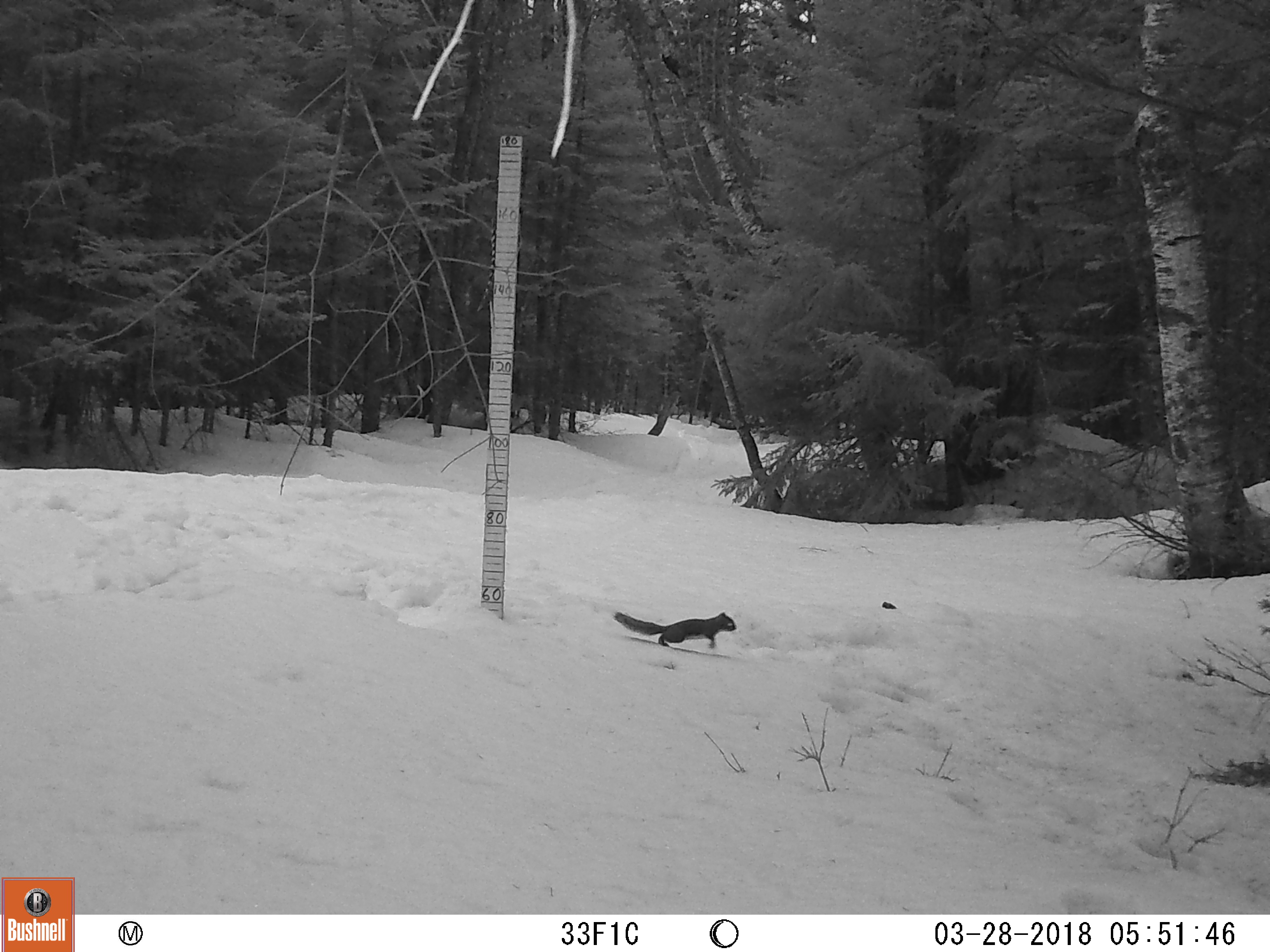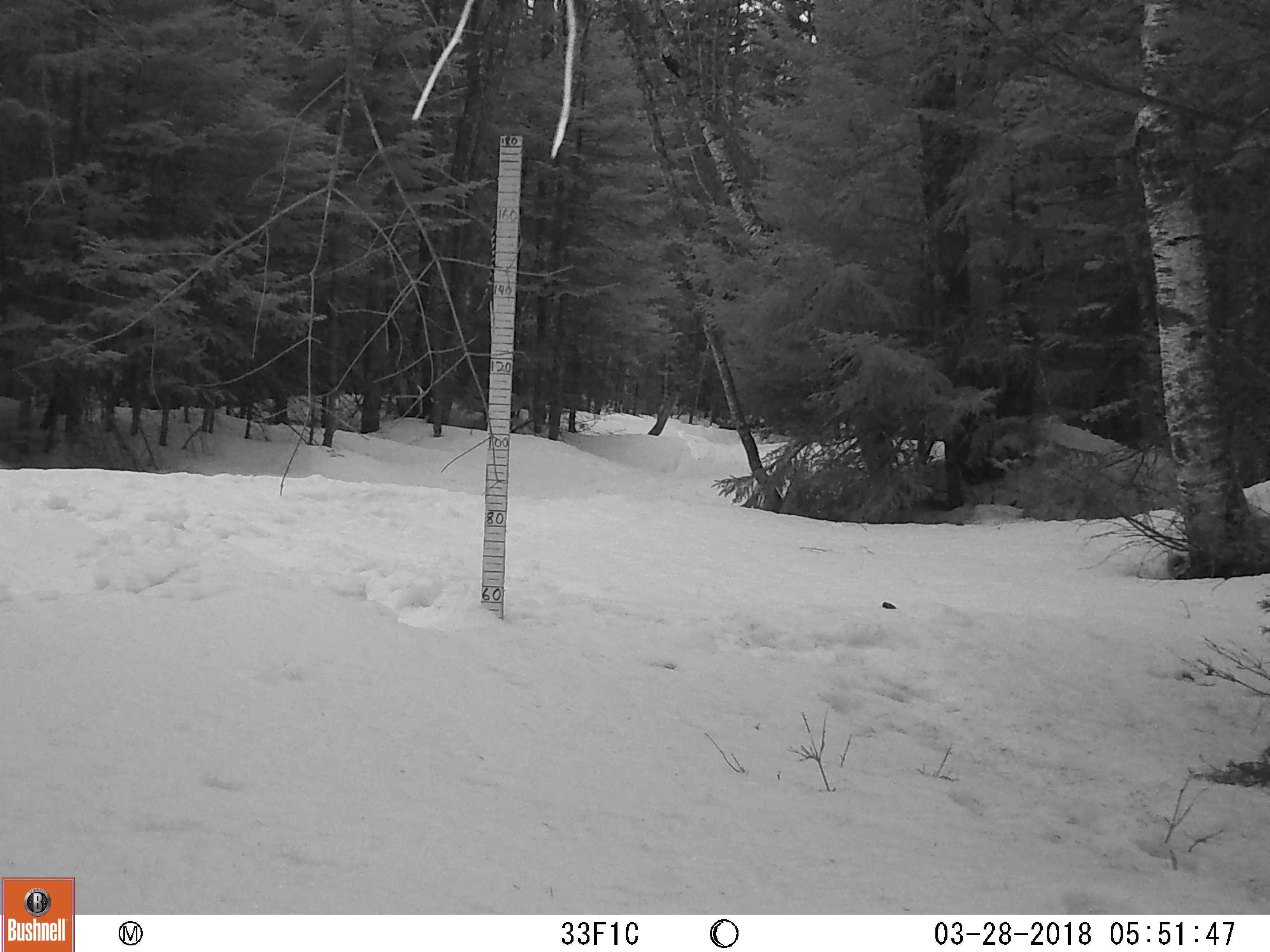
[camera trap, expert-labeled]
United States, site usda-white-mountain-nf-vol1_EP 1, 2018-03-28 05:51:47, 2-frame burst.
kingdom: Animalia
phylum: Chordata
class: Mammalia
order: Rodentia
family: Sciuridae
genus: Tamiasciurus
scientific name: Tamiasciurus hudsonicus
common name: red squirrel